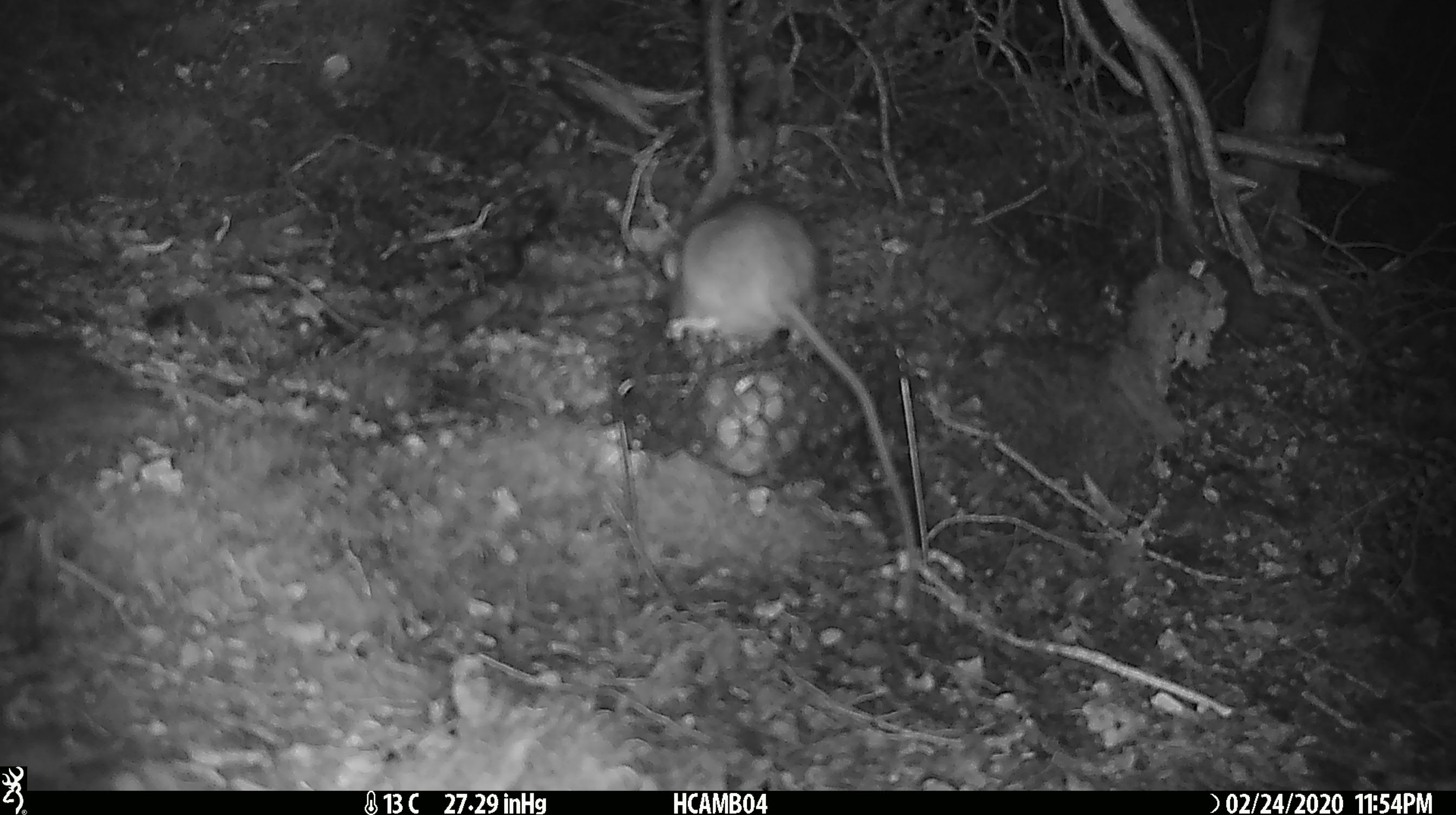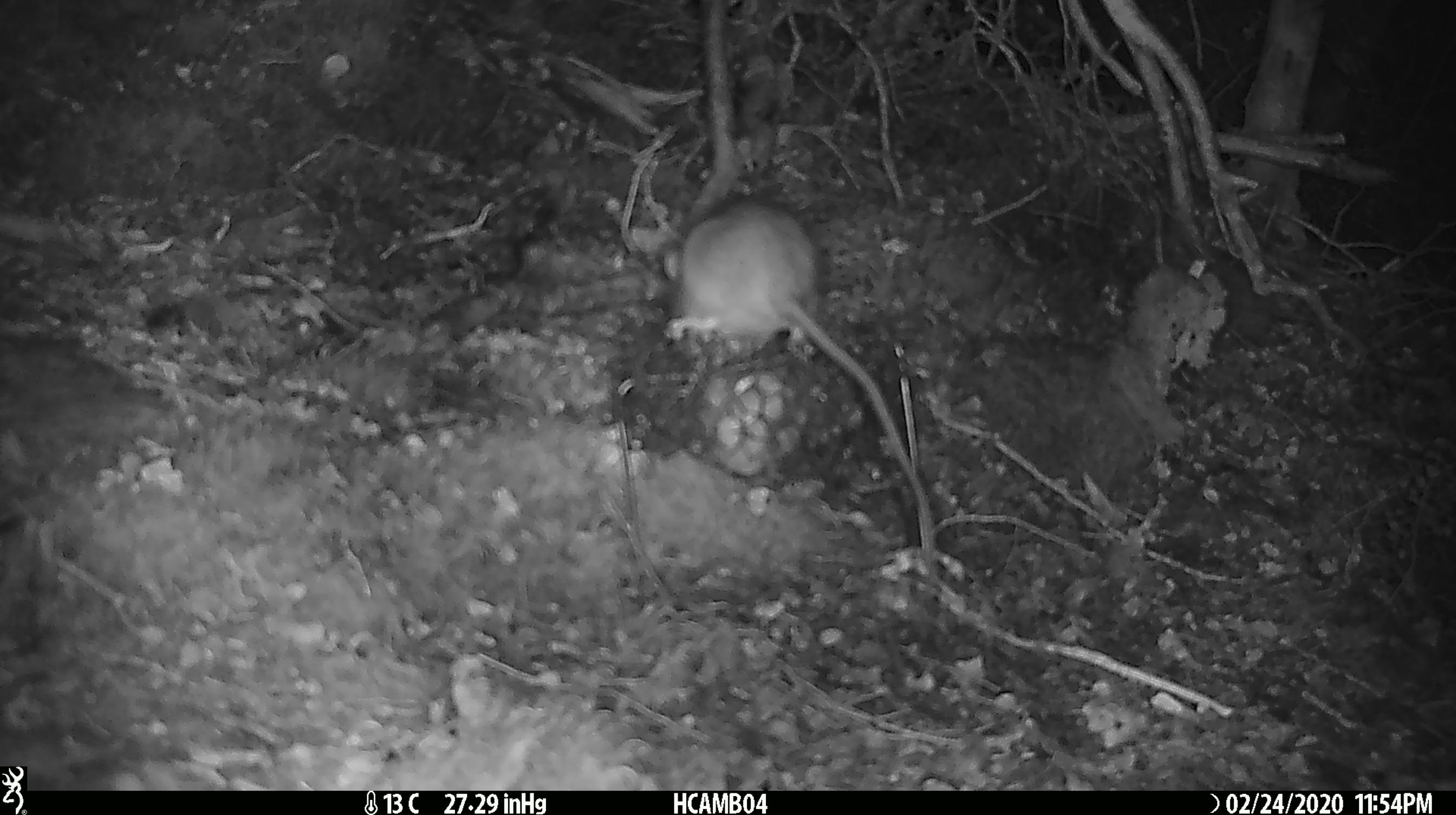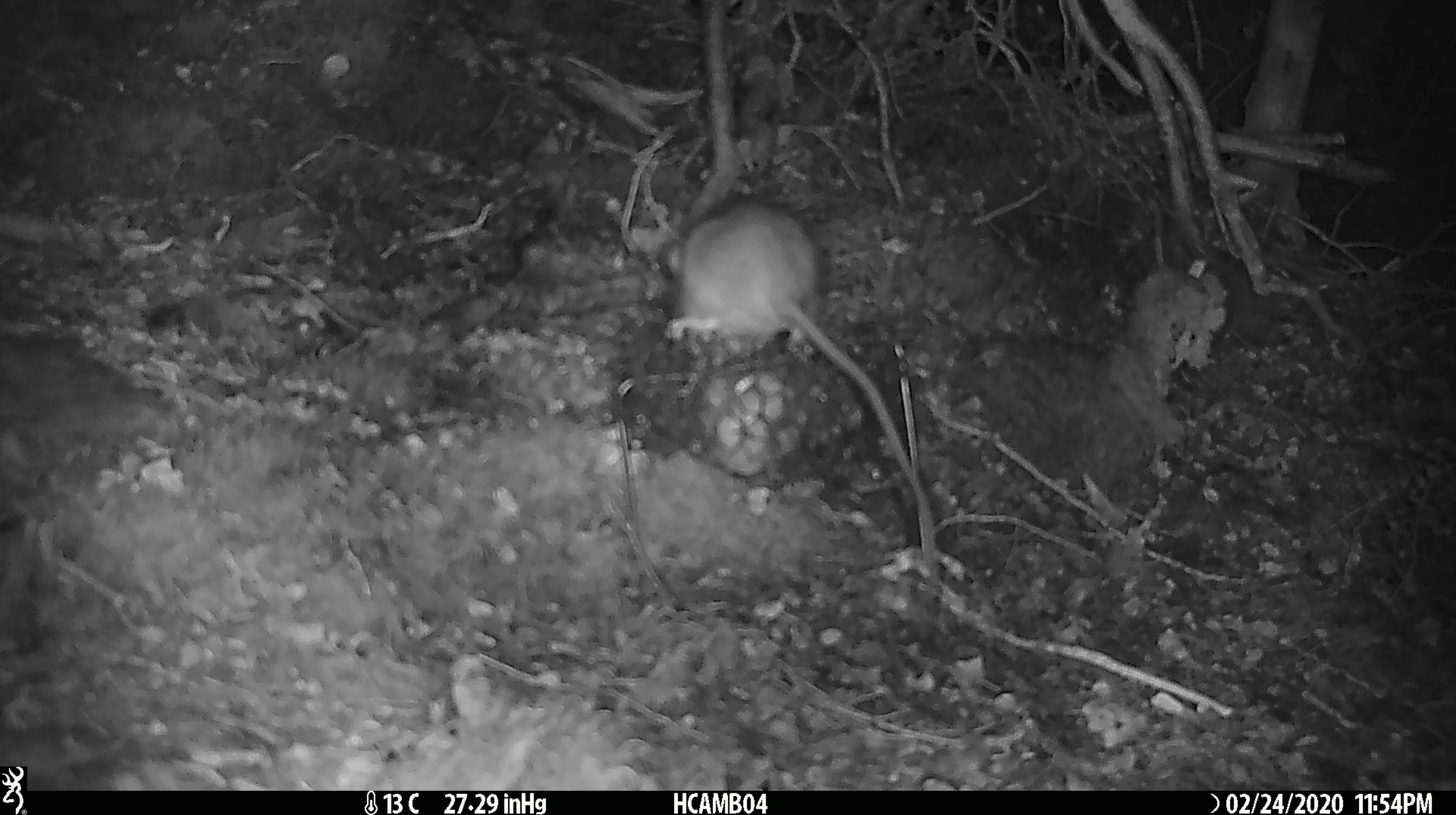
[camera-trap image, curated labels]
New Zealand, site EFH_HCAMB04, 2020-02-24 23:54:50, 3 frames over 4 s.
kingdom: Animalia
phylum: Chordata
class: Mammalia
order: Rodentia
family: Muridae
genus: Rattus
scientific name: Rattus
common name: rat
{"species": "rat (Rattus)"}